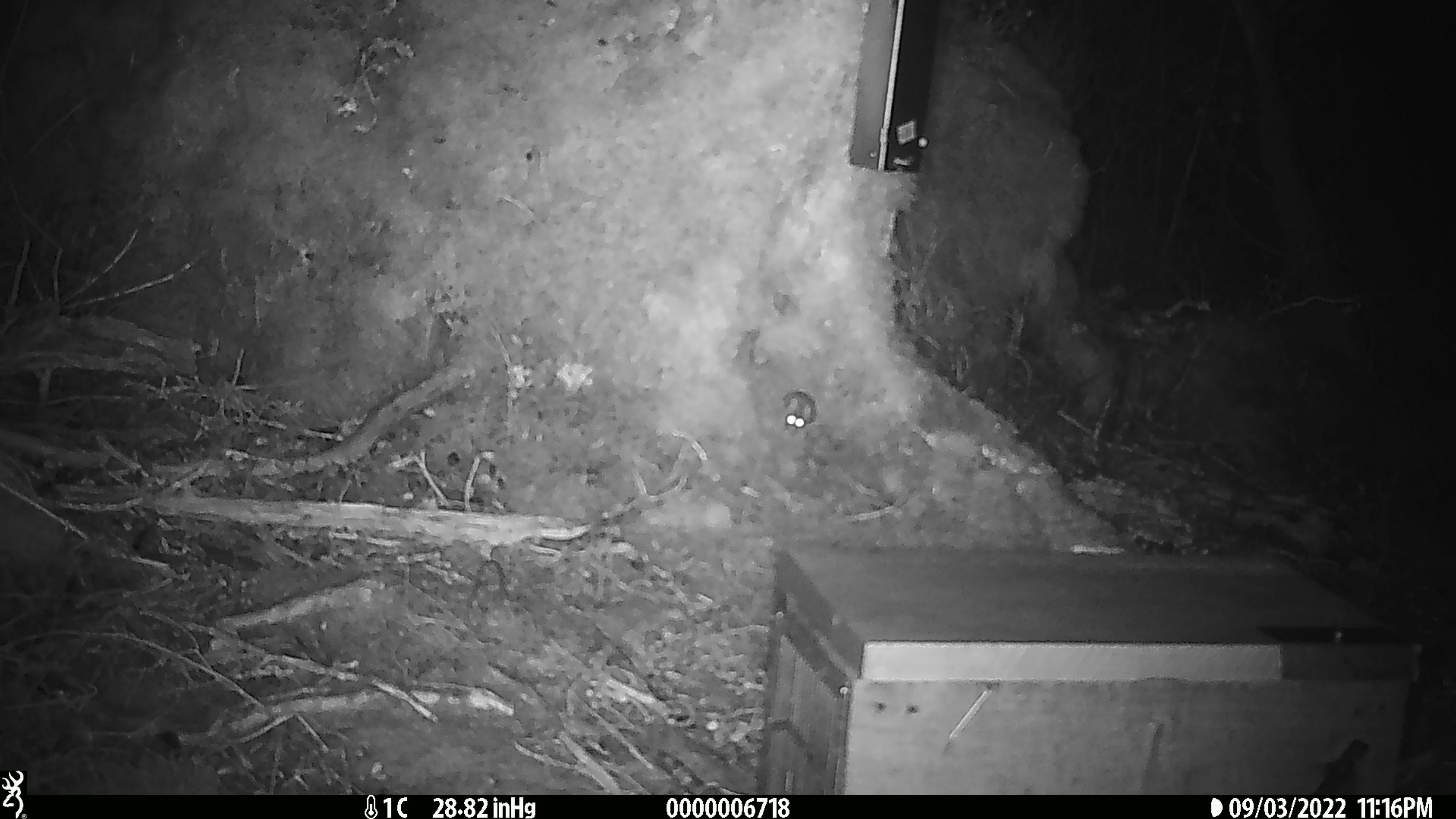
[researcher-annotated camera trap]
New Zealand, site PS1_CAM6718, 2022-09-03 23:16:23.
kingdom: Animalia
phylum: Chordata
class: Mammalia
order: Rodentia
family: Muridae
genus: Mus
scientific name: Mus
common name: mouse